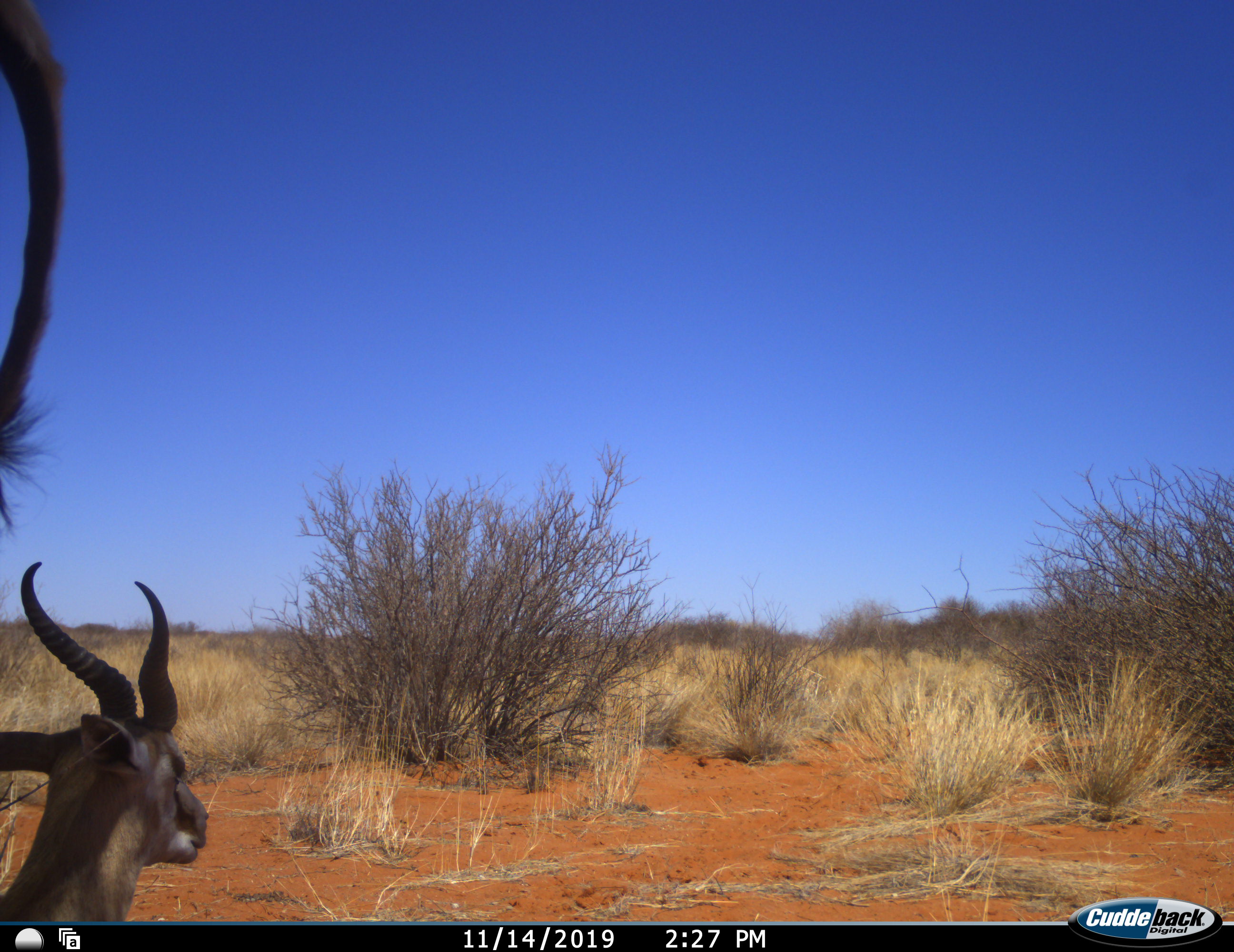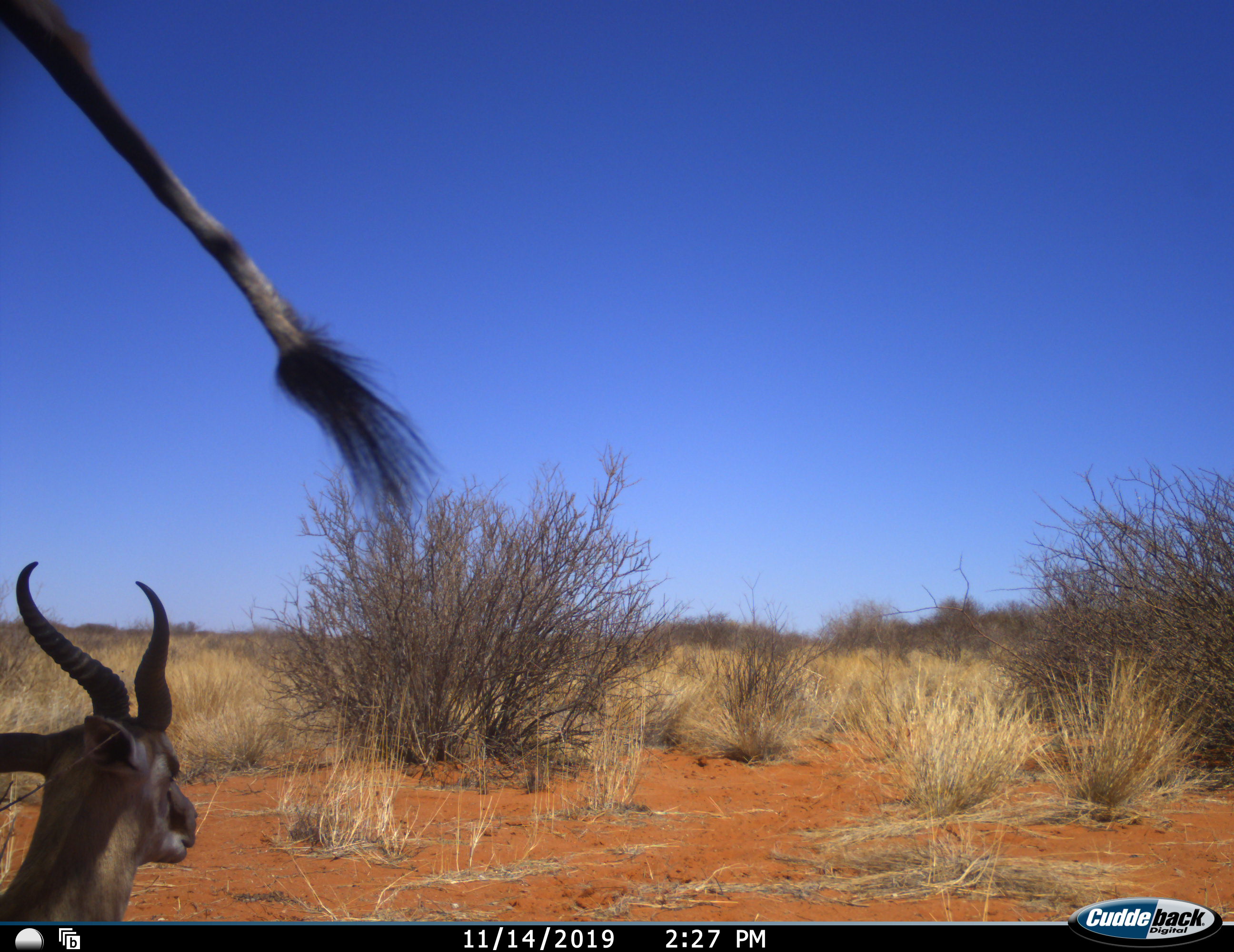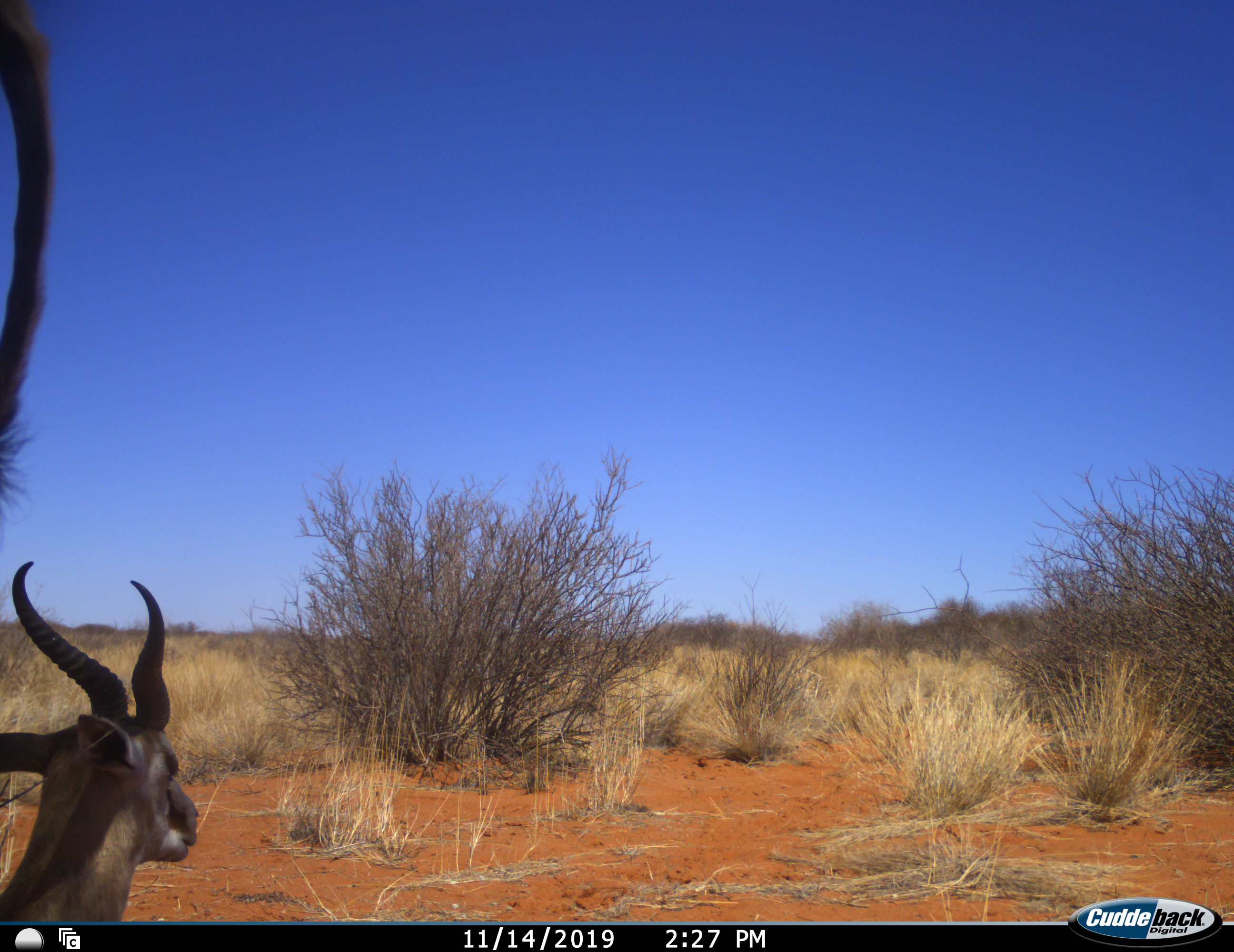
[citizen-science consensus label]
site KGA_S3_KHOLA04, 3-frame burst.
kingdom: Animalia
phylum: Chordata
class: Mammalia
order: Artiodactyla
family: Bovidae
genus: Antidorcas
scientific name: Antidorcas marsupialis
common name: springbok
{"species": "springbok (Antidorcas marsupialis)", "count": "2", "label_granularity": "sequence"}